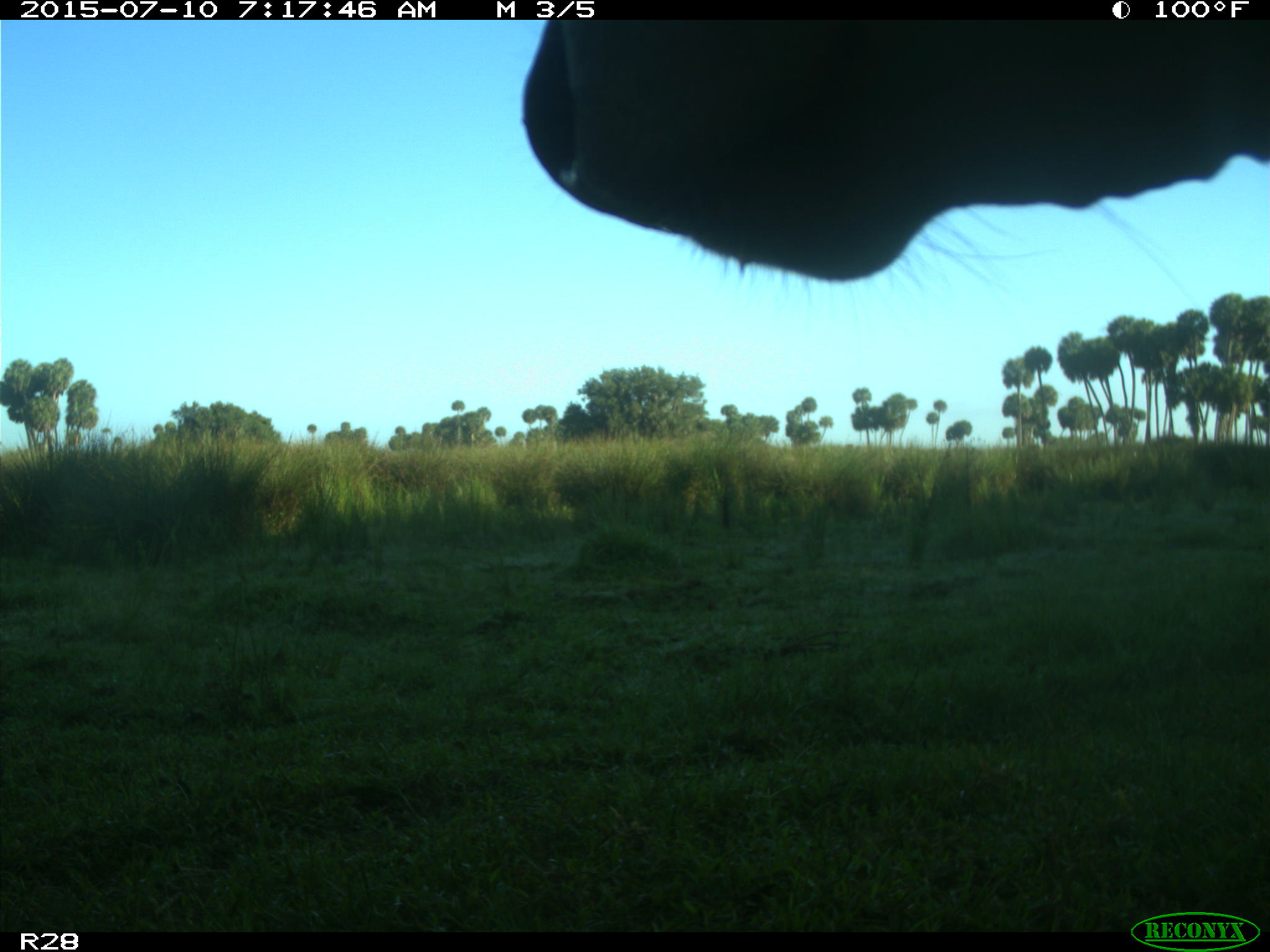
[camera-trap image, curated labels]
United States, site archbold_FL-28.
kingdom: Animalia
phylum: Chordata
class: Mammalia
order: Artiodactyla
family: Bovidae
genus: Bos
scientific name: Bos taurus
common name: domestic cow